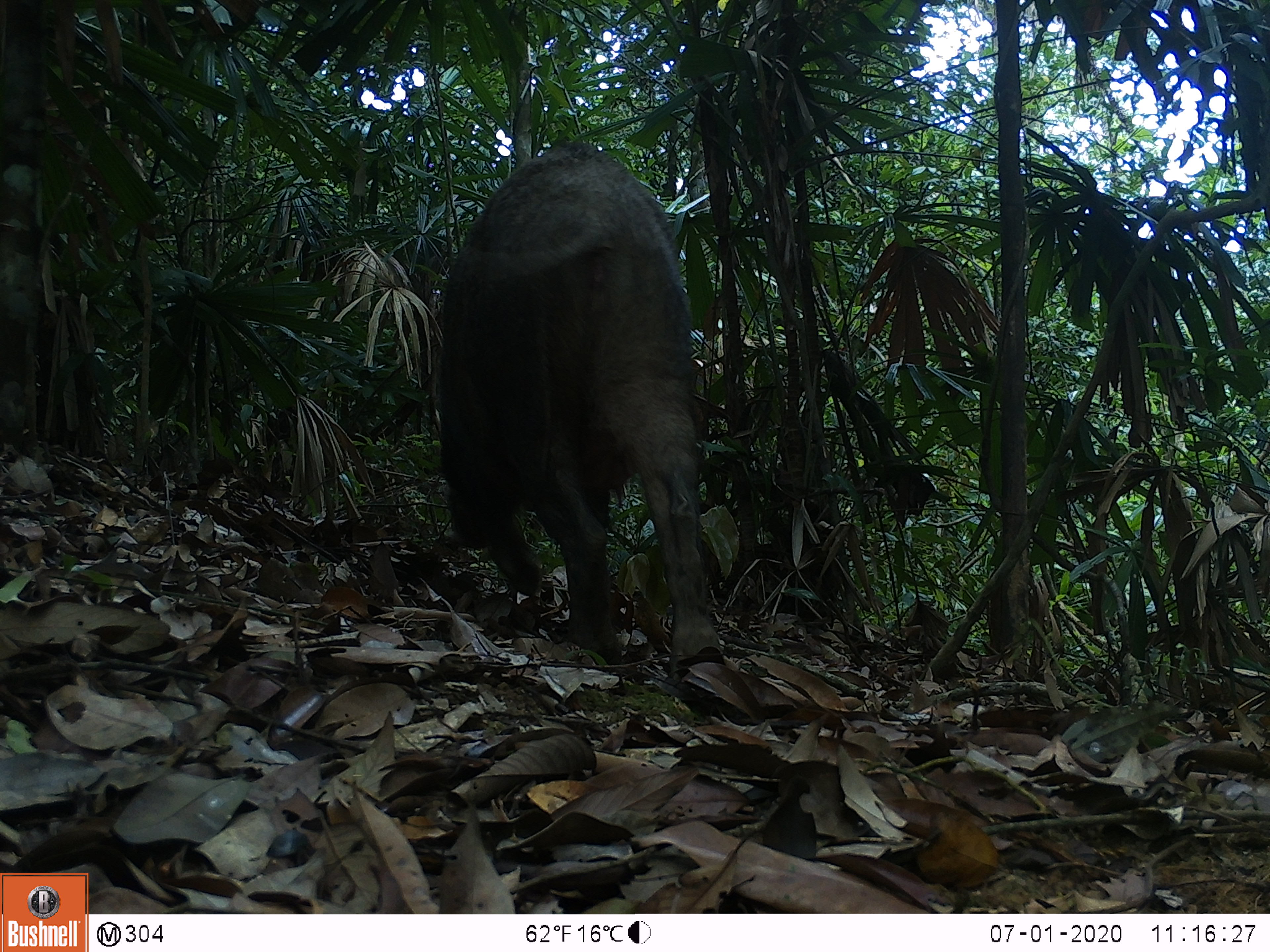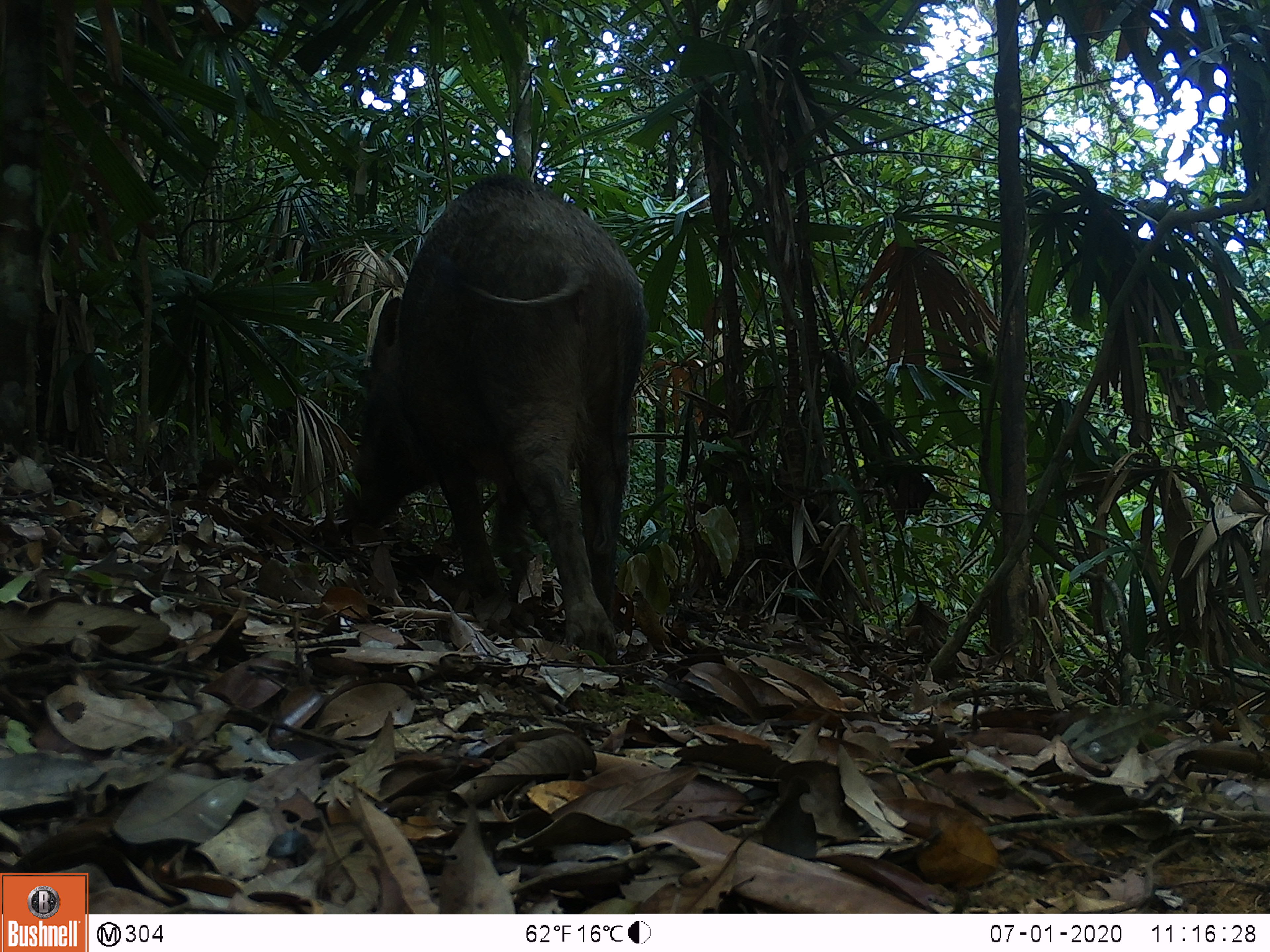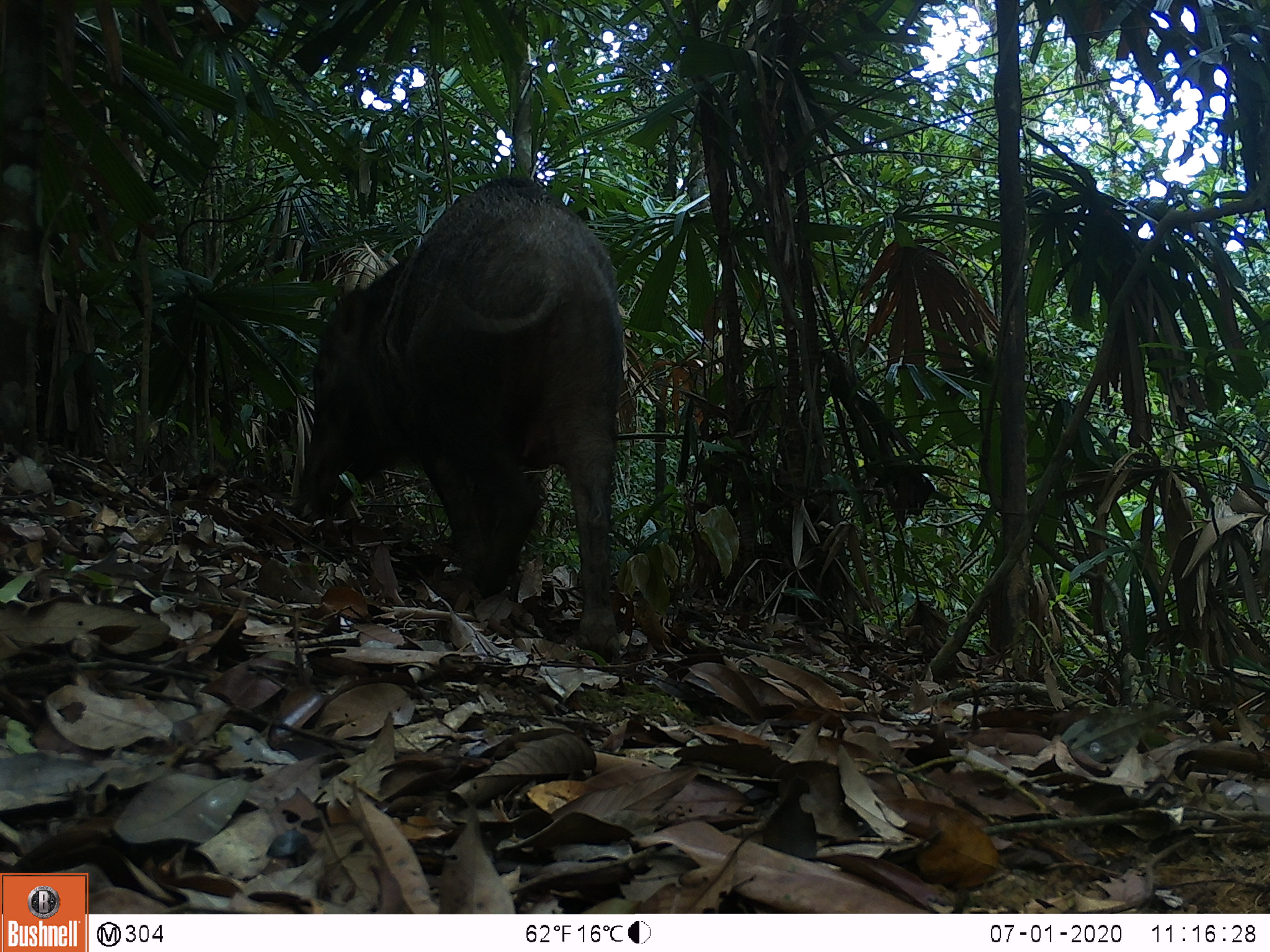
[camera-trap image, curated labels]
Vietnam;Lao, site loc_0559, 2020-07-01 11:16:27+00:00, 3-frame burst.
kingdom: Animalia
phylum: Chordata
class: Mammalia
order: Artiodactyla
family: Suidae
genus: Sus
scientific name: Sus scrofa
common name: eurasian wild pig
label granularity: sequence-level